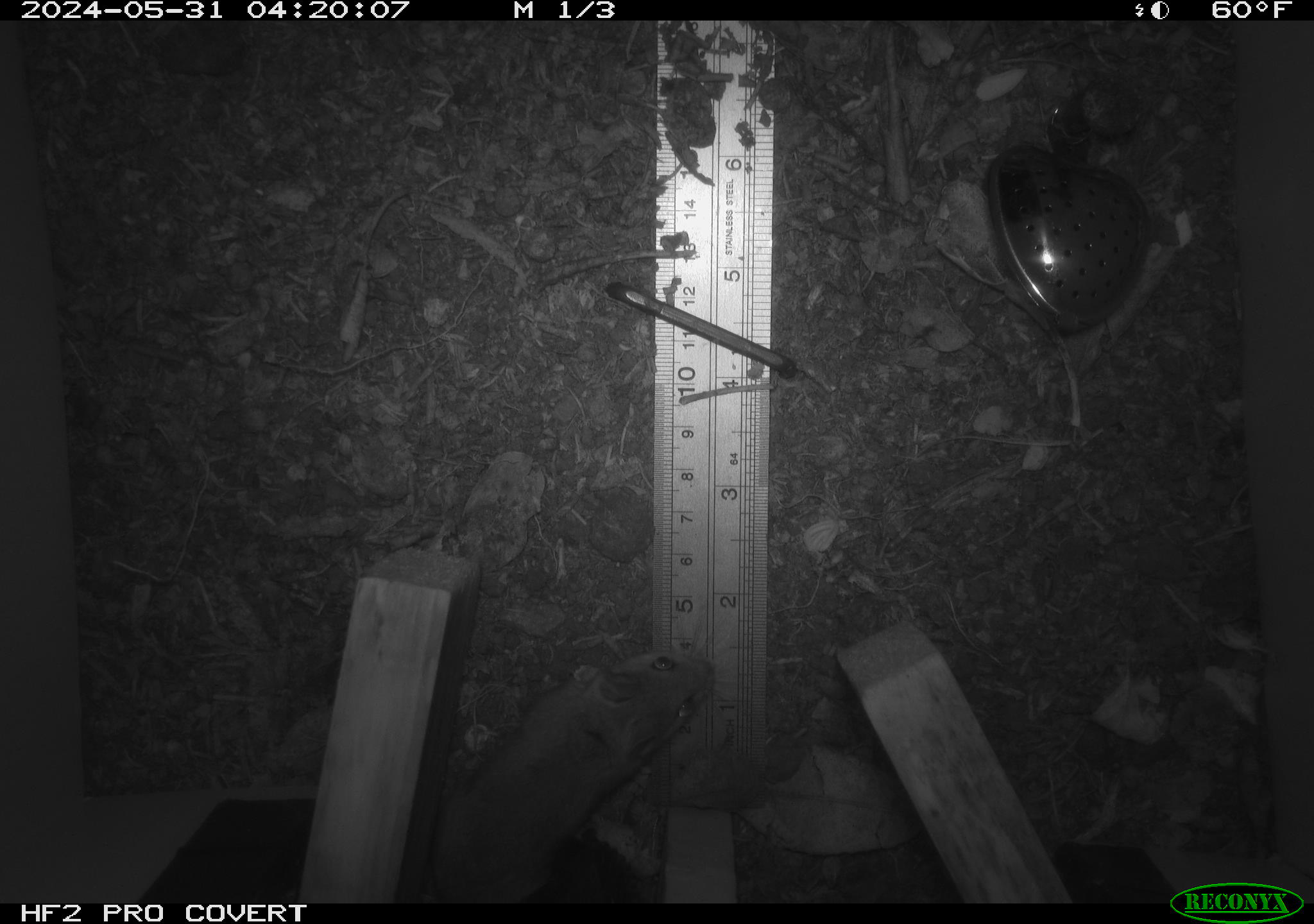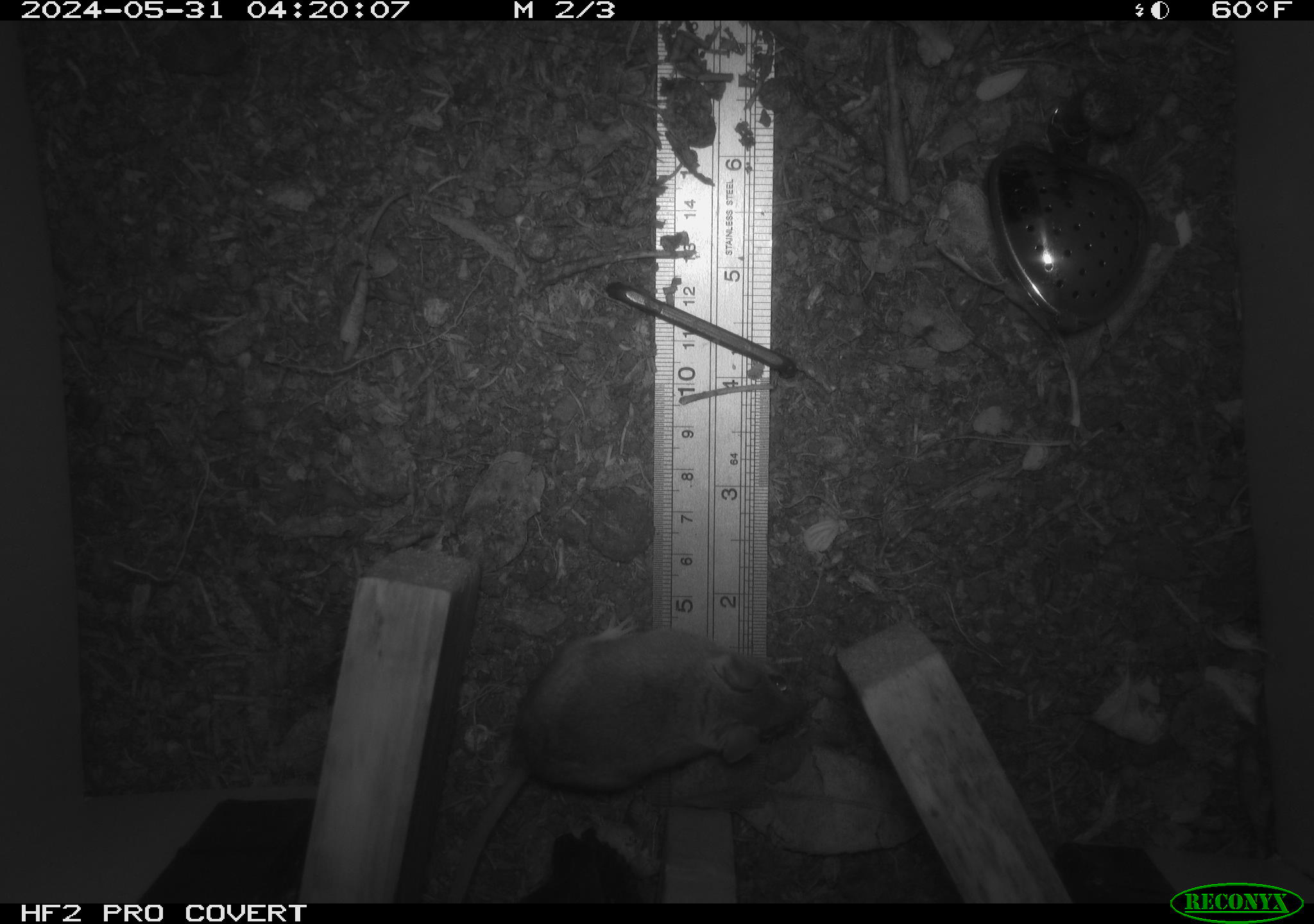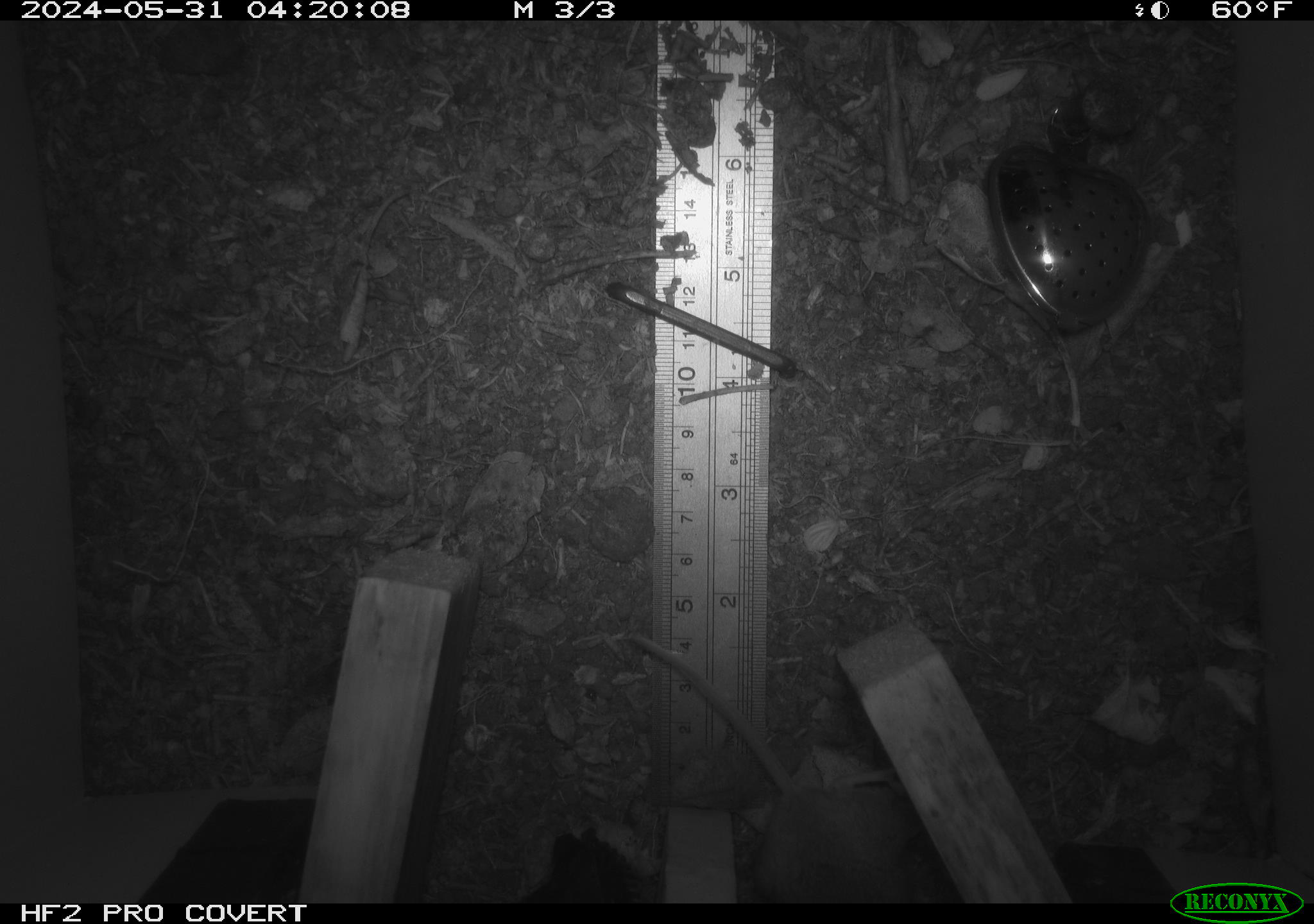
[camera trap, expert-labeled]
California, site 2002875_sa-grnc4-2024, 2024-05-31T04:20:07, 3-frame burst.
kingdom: Animalia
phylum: Chordata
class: Mammalia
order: Rodentia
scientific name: Rodentia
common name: rodent